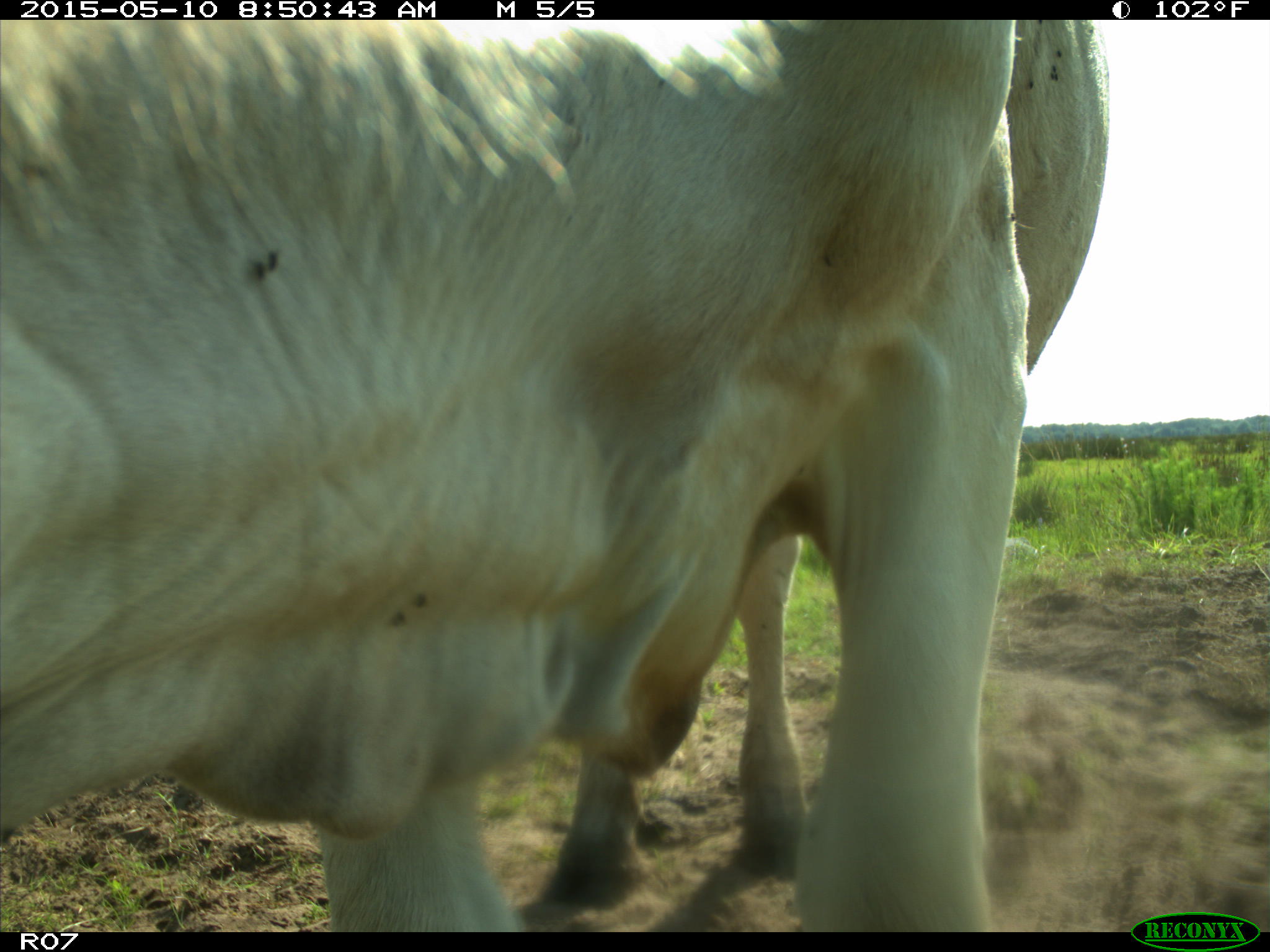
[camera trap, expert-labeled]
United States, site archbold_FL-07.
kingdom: Animalia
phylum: Chordata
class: Mammalia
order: Artiodactyla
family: Bovidae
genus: Bos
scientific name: Bos taurus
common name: domestic cow